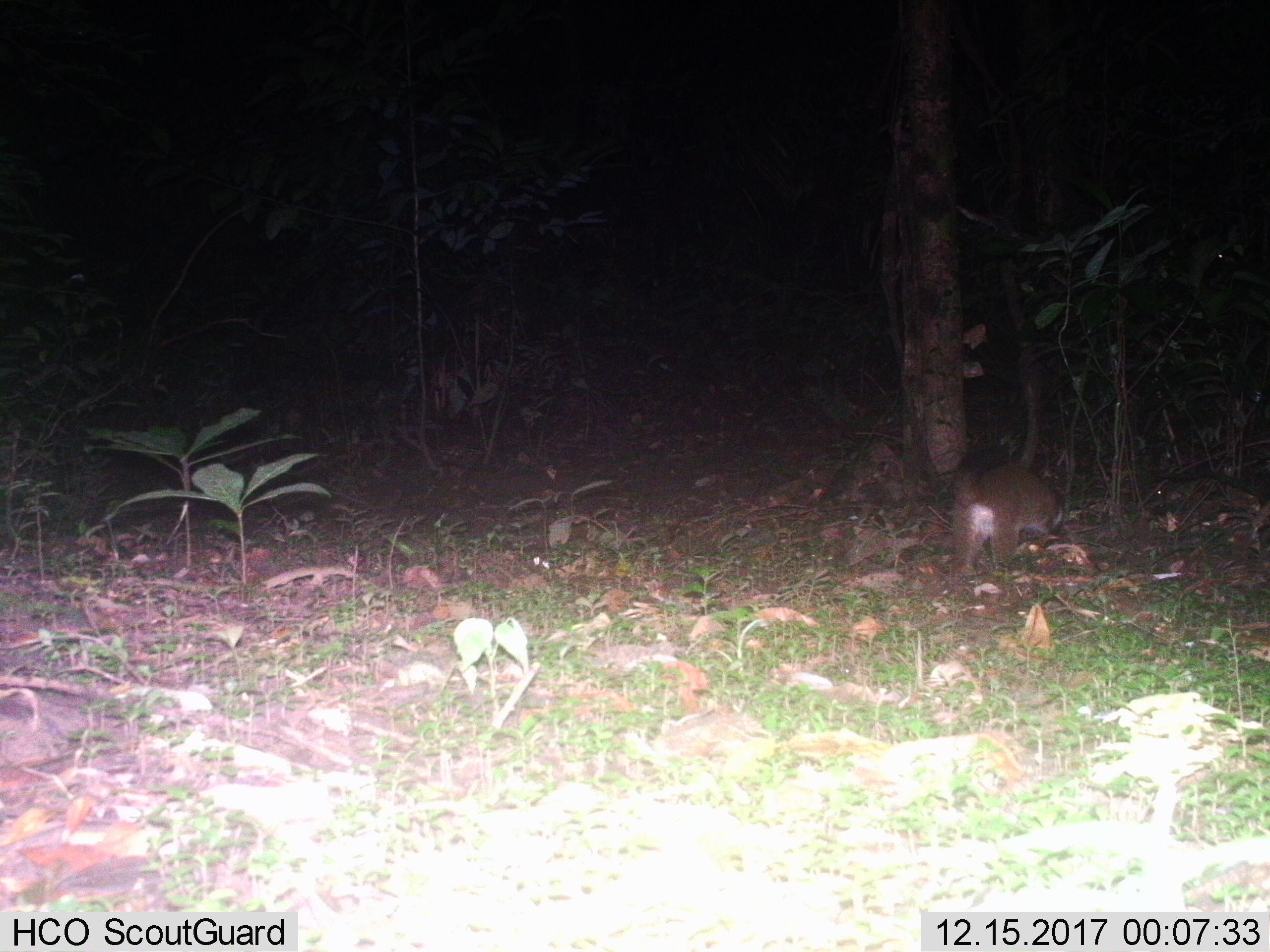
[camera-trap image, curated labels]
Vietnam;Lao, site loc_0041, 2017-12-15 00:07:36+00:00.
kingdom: Animalia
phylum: Chordata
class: Mammalia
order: Carnivora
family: Viverridae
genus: Paguma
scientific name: Paguma larvata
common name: masked palm civet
Masked palm civet (Paguma larvata). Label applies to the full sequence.